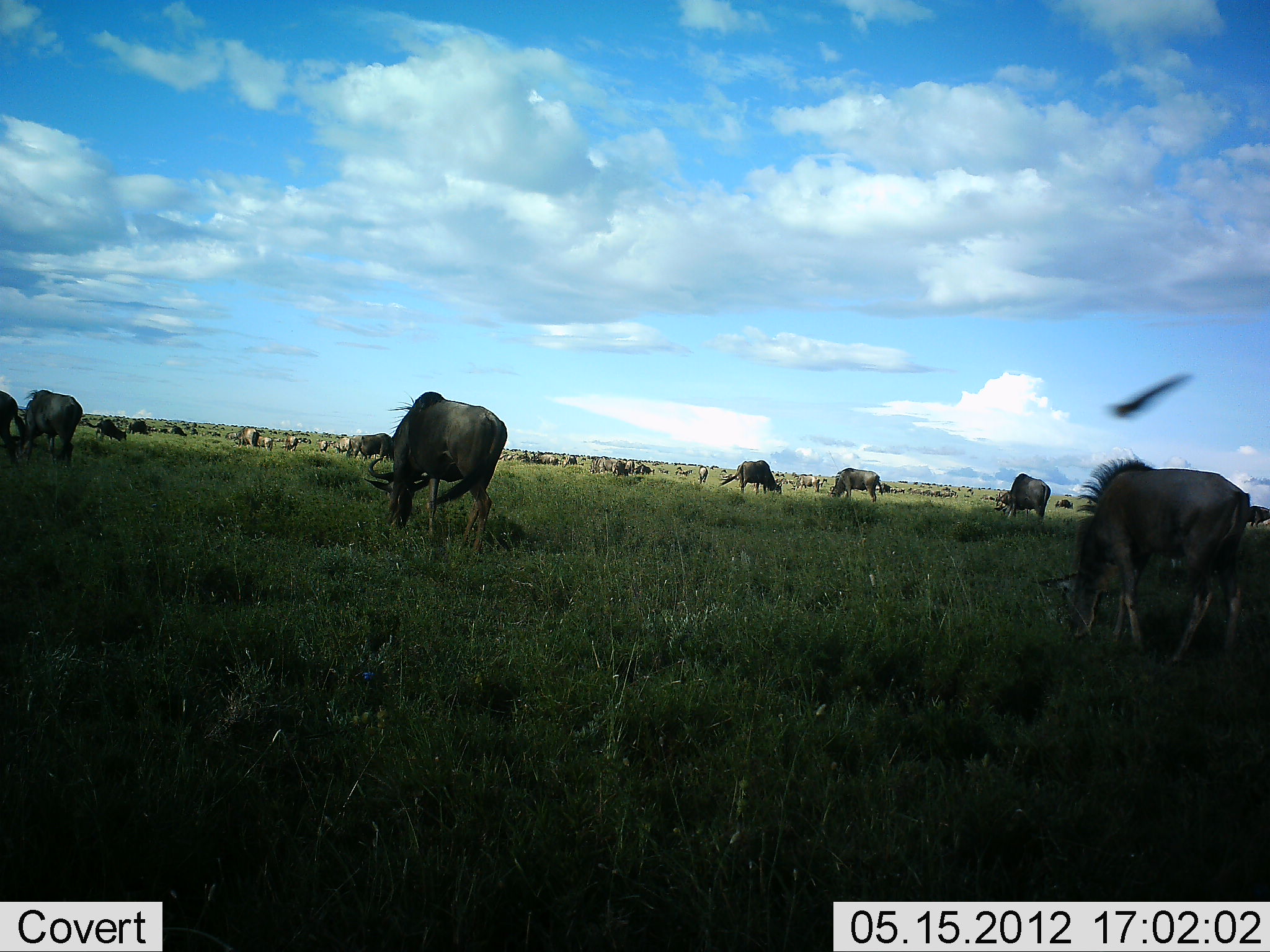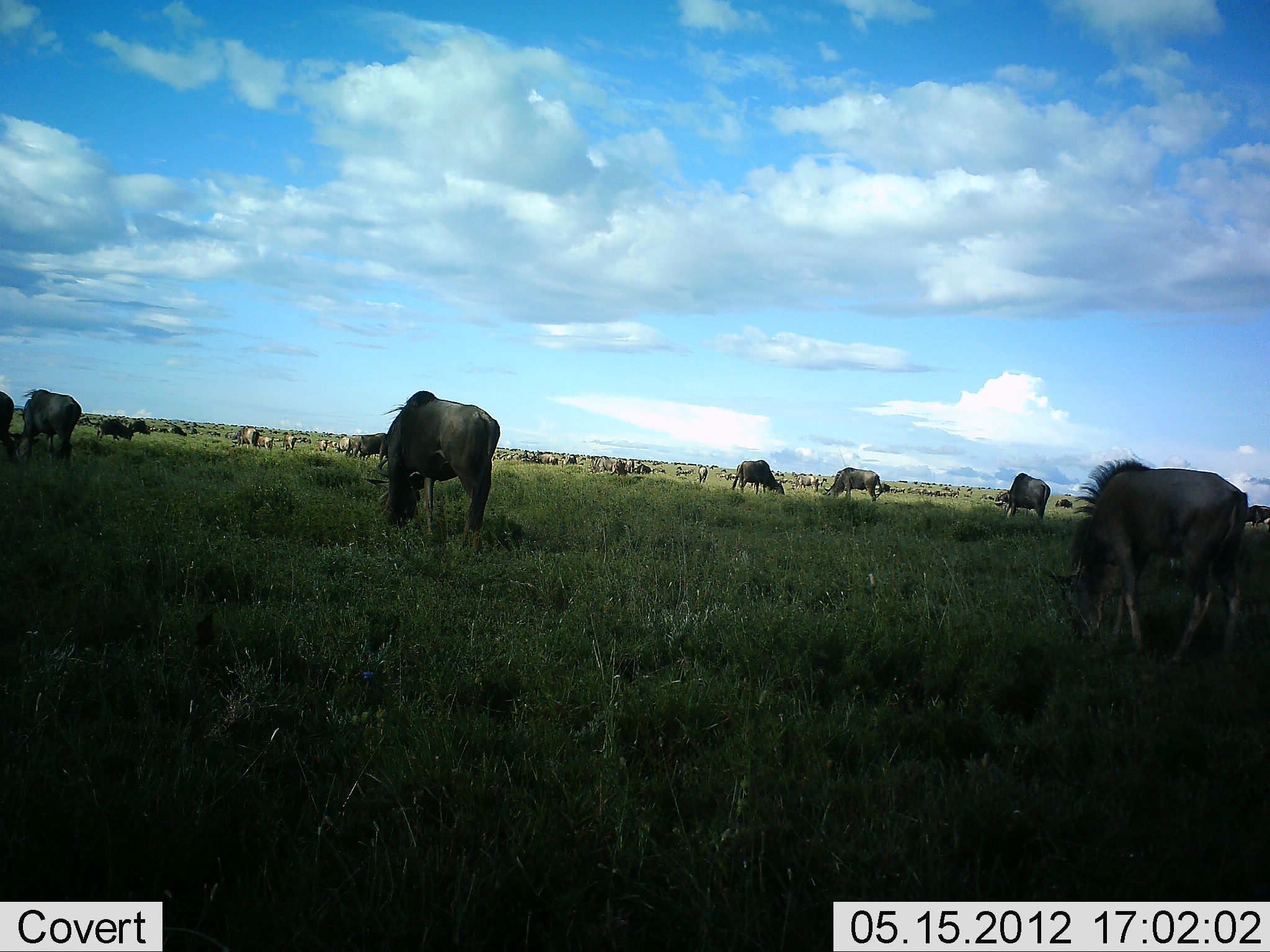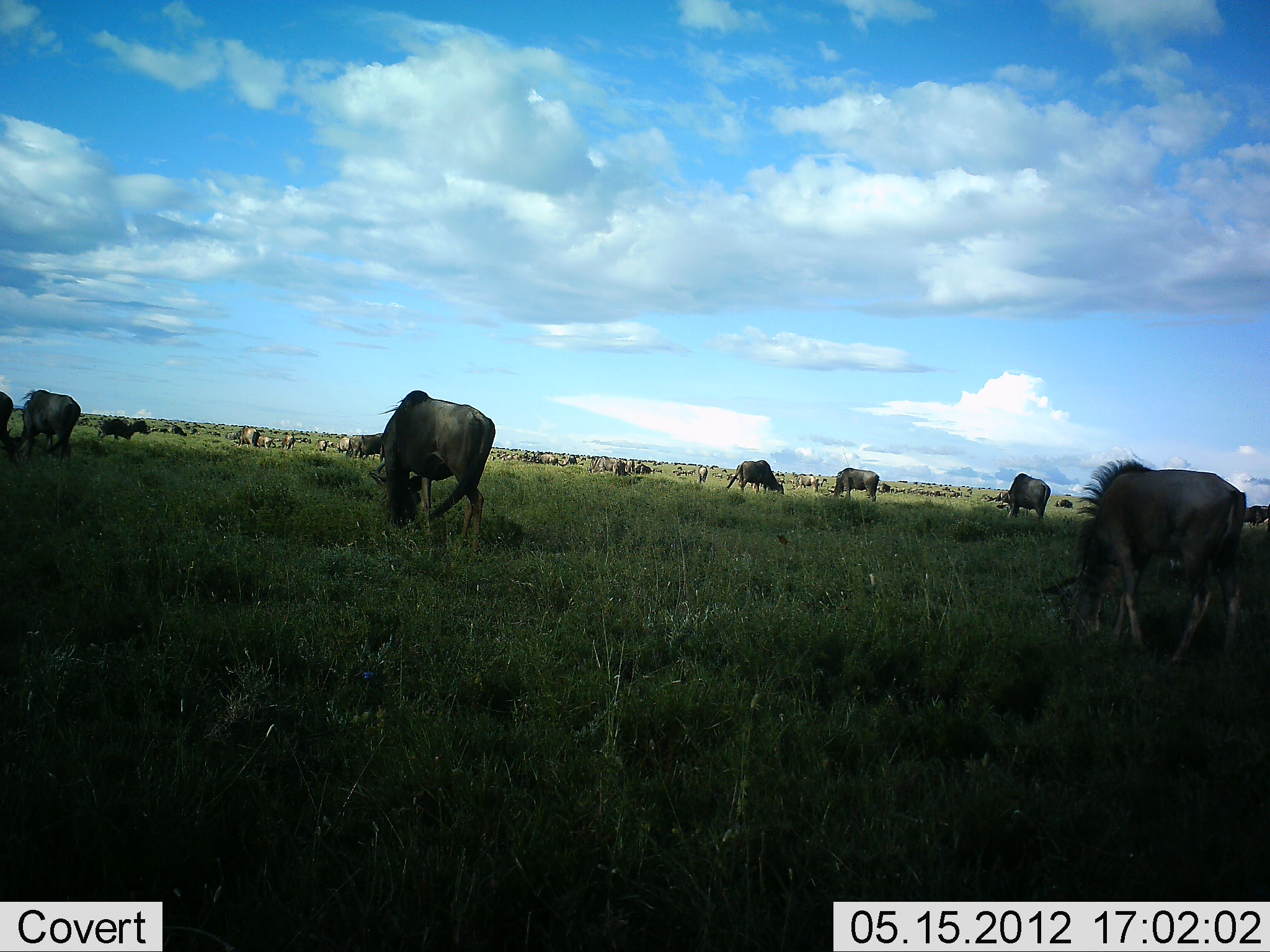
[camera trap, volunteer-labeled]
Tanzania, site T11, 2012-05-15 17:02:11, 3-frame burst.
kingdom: Animalia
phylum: Chordata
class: Mammalia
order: Artiodactyla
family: Bovidae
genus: Connochaetes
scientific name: Connochaetes taurinus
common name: blue wildebeest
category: wildebeest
Wildebeest (blue wildebeest) (Connochaetes taurinus), count 11-50. Behavior (volunteer vote fractions): standing 40%, resting 0%, moving 20%, interacting 0%. Young present (vote fraction): 0%. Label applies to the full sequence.